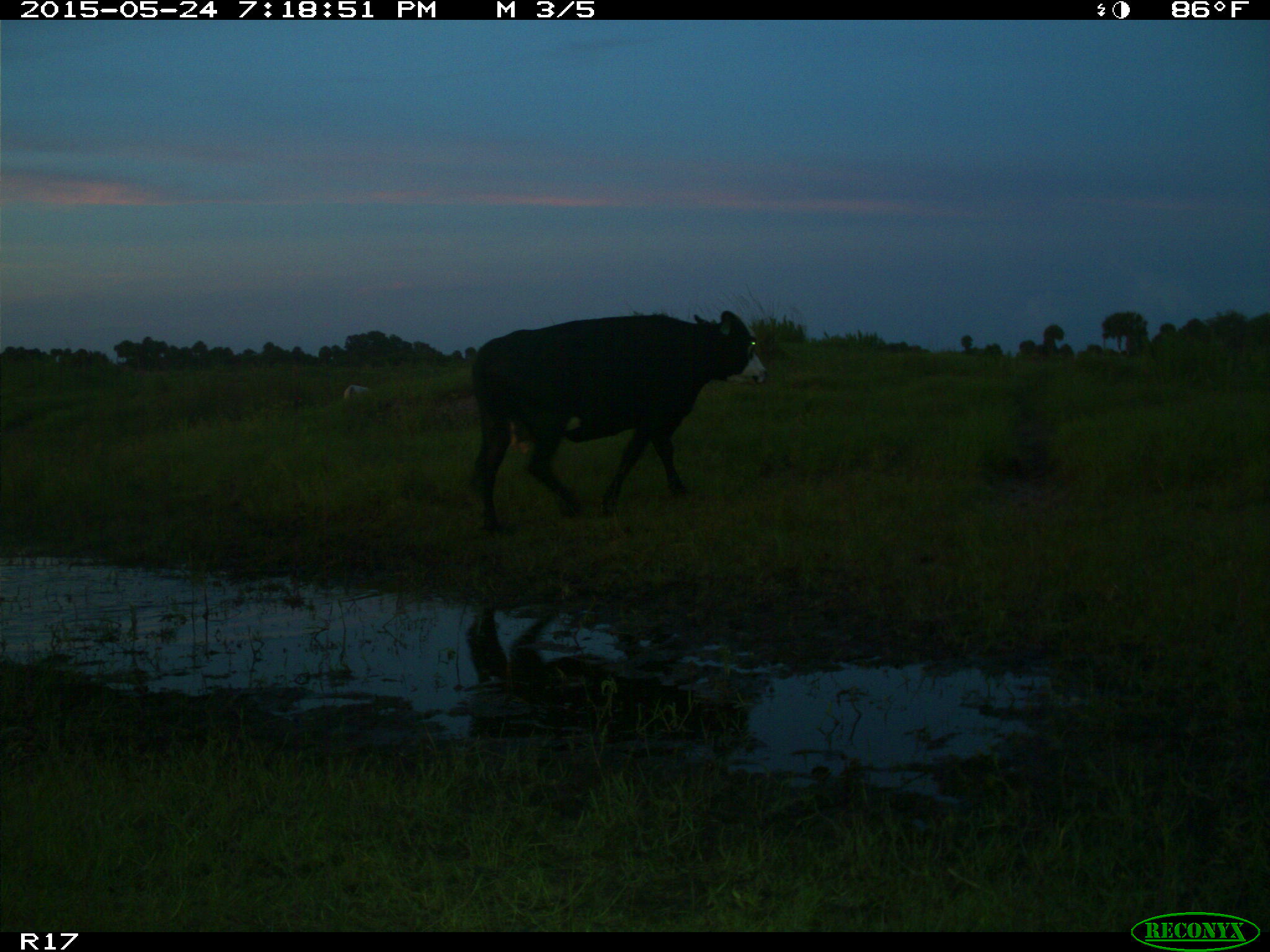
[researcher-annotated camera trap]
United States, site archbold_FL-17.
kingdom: Animalia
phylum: Chordata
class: Mammalia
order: Artiodactyla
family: Bovidae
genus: Bos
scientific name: Bos taurus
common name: domestic cow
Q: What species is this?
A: Bos taurus (domestic cow).